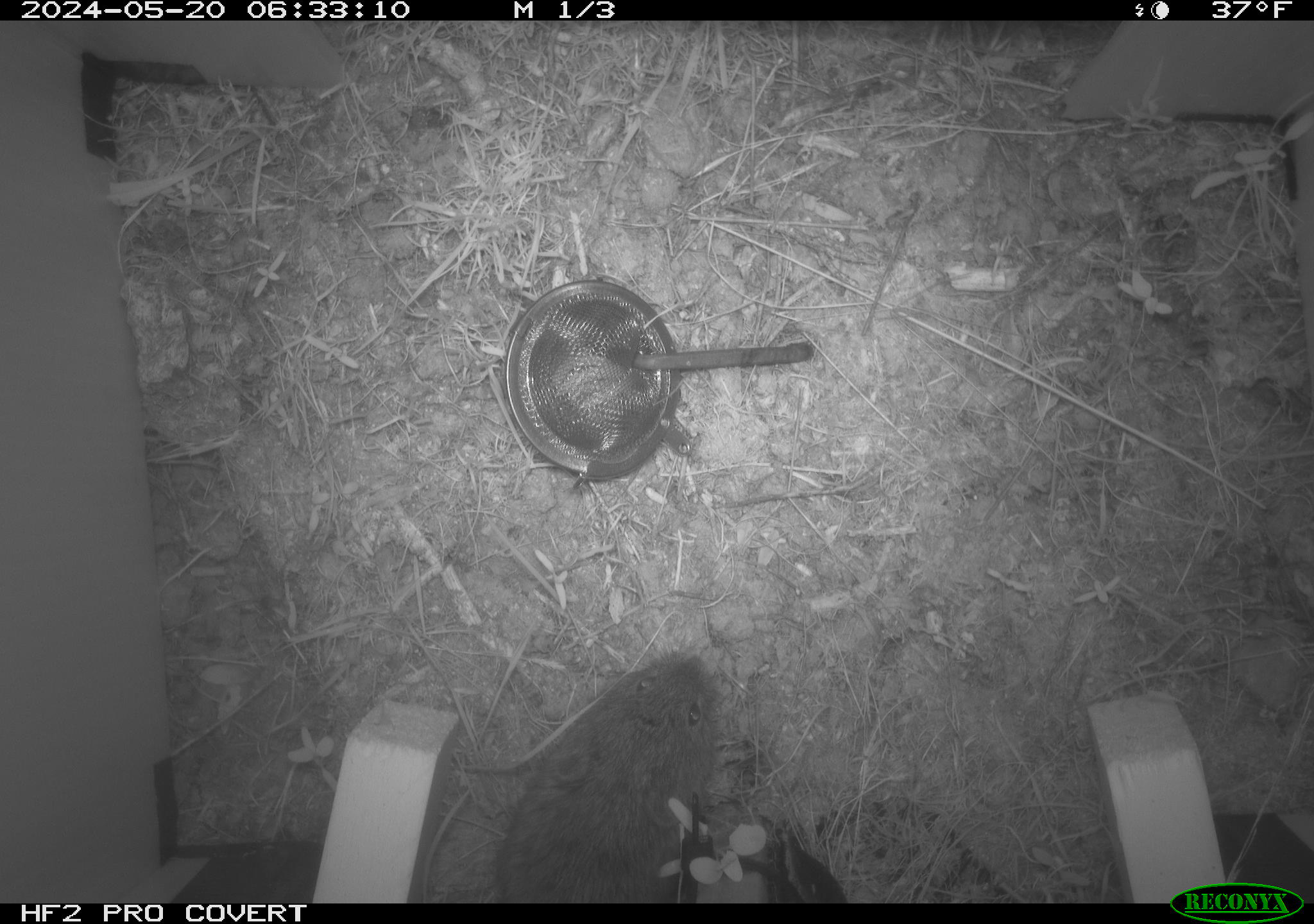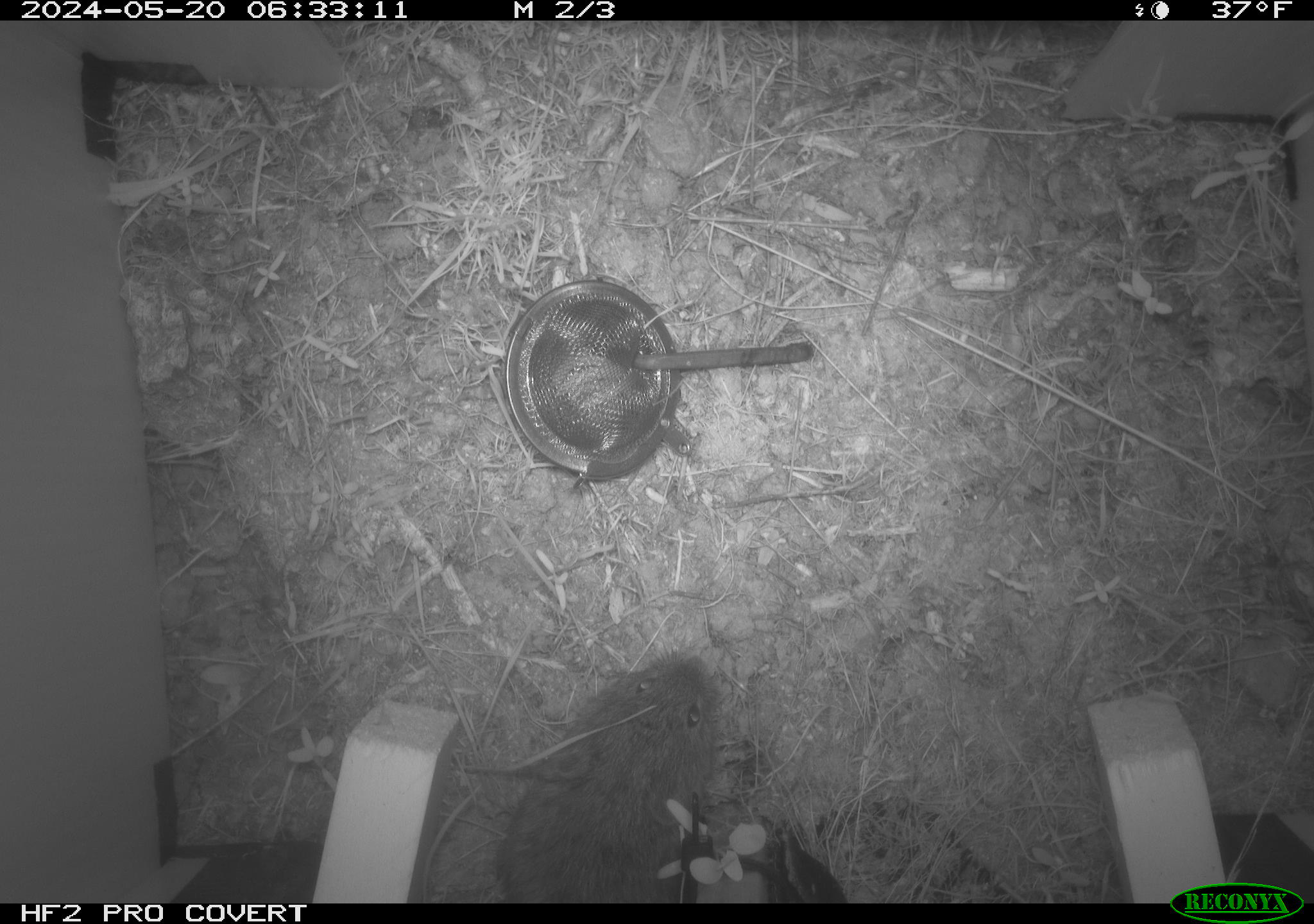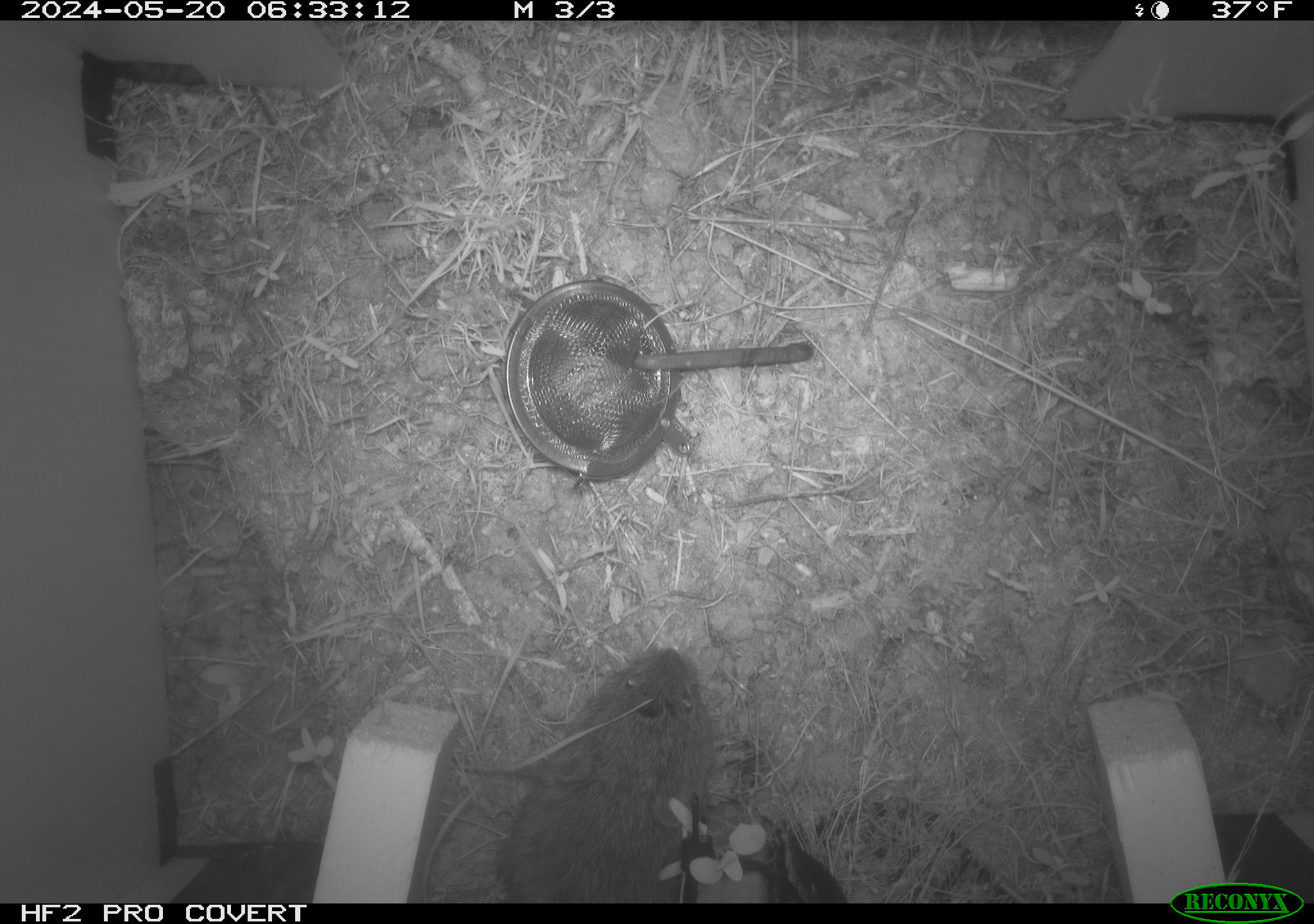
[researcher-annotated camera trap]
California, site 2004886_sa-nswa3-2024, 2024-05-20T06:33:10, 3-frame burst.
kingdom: Animalia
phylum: Chordata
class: Mammalia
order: Rodentia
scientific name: Rodentia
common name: rodent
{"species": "rodent (Rodentia)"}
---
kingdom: Animalia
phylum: Chordata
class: Mammalia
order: Rodentia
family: Cricetidae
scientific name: Arvicolinae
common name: voles, lemmings, and muskrats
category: arvicolinae subfamily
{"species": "arvicolinae subfamily (voles, lemmings, and muskrats) (Arvicolinae)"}